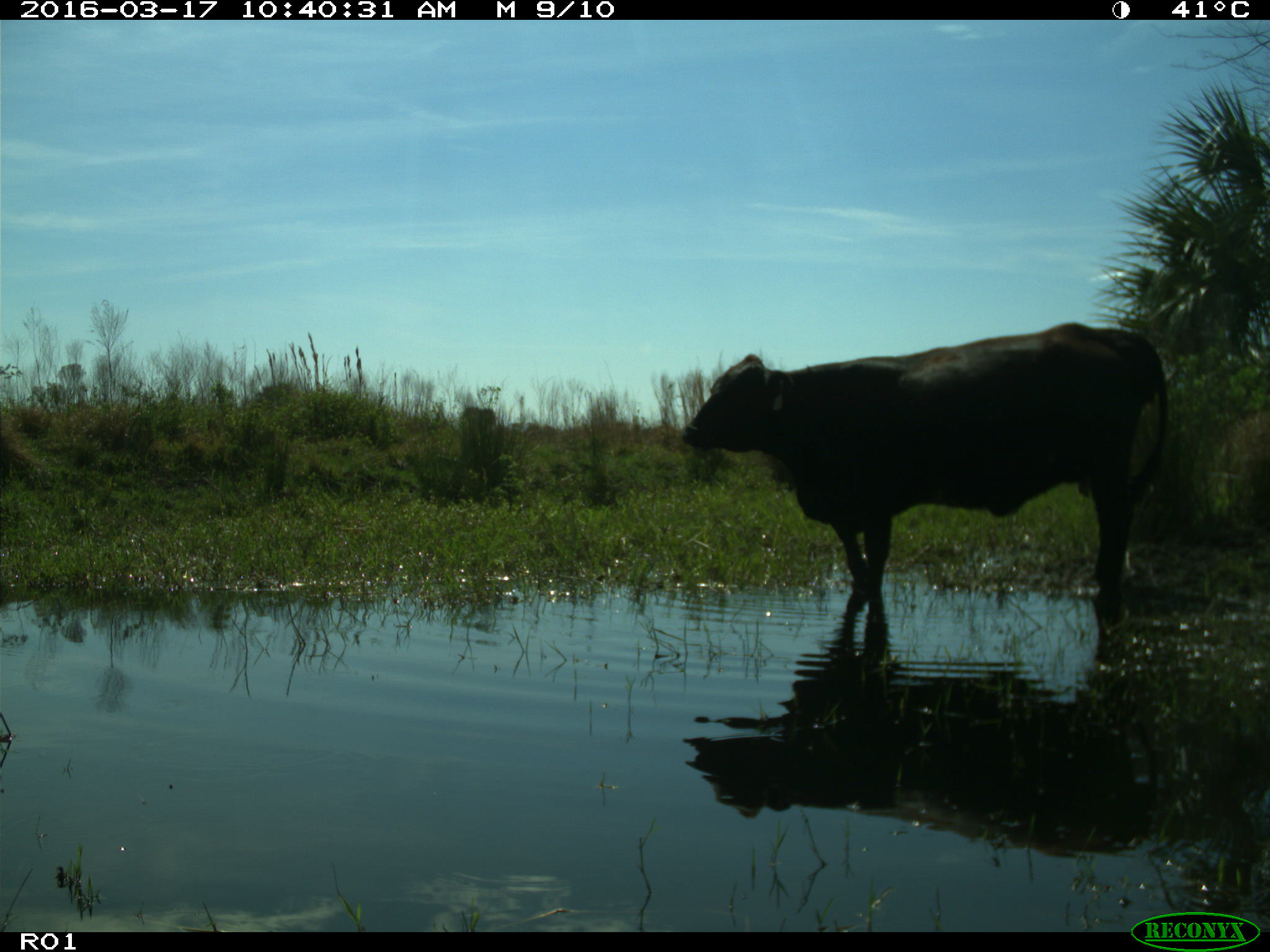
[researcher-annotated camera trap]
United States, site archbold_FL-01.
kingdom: Animalia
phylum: Chordata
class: Mammalia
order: Artiodactyla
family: Bovidae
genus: Bos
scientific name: Bos taurus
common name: domestic cow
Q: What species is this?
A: Bos taurus (domestic cow).